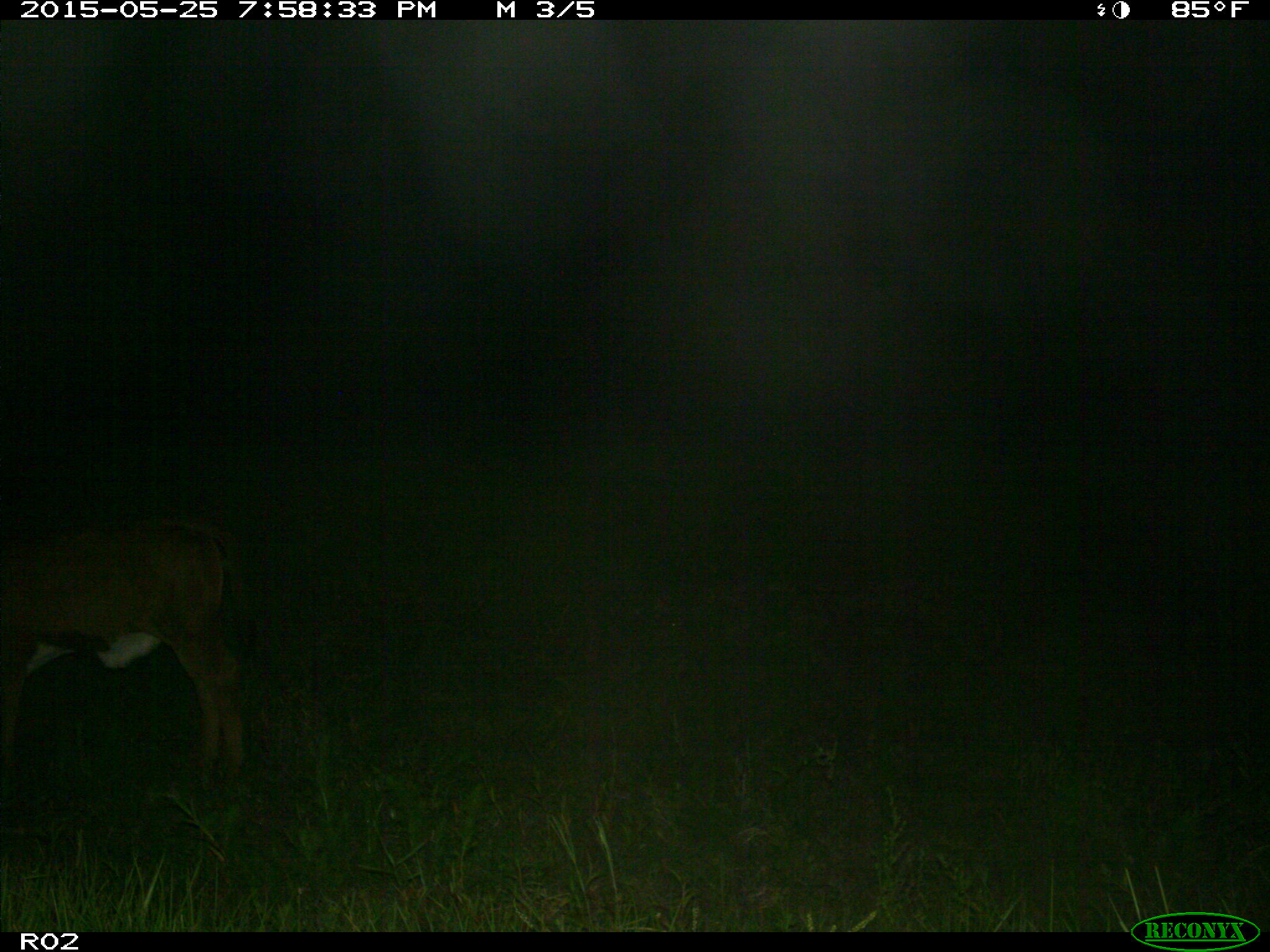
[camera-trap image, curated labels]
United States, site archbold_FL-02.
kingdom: Animalia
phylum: Chordata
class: Mammalia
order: Artiodactyla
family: Bovidae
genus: Bos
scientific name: Bos taurus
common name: domestic cow